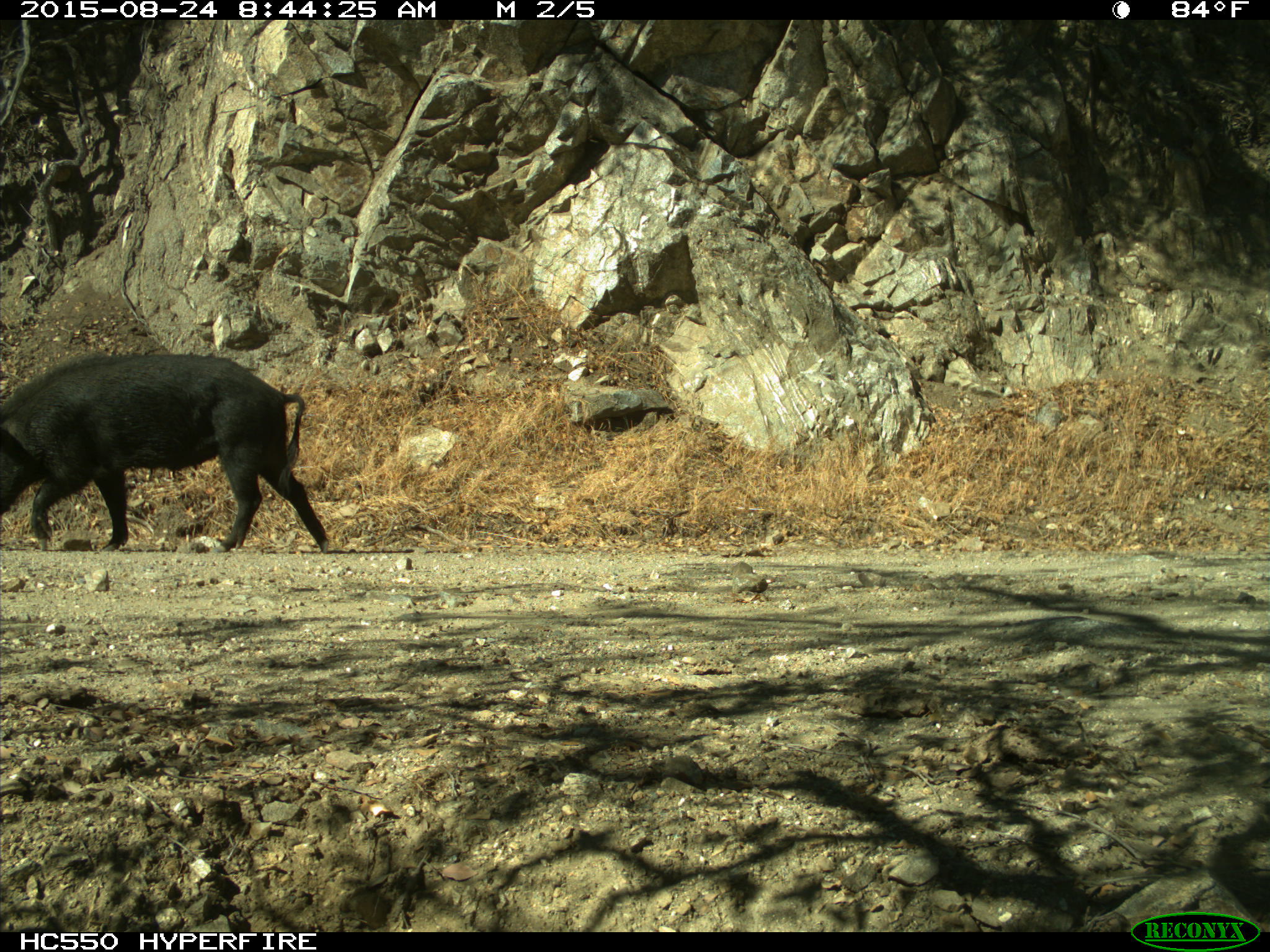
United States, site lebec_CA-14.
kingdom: Animalia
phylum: Chordata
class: Mammalia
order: Artiodactyla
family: Suidae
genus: Sus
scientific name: Sus scrofa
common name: wild boar